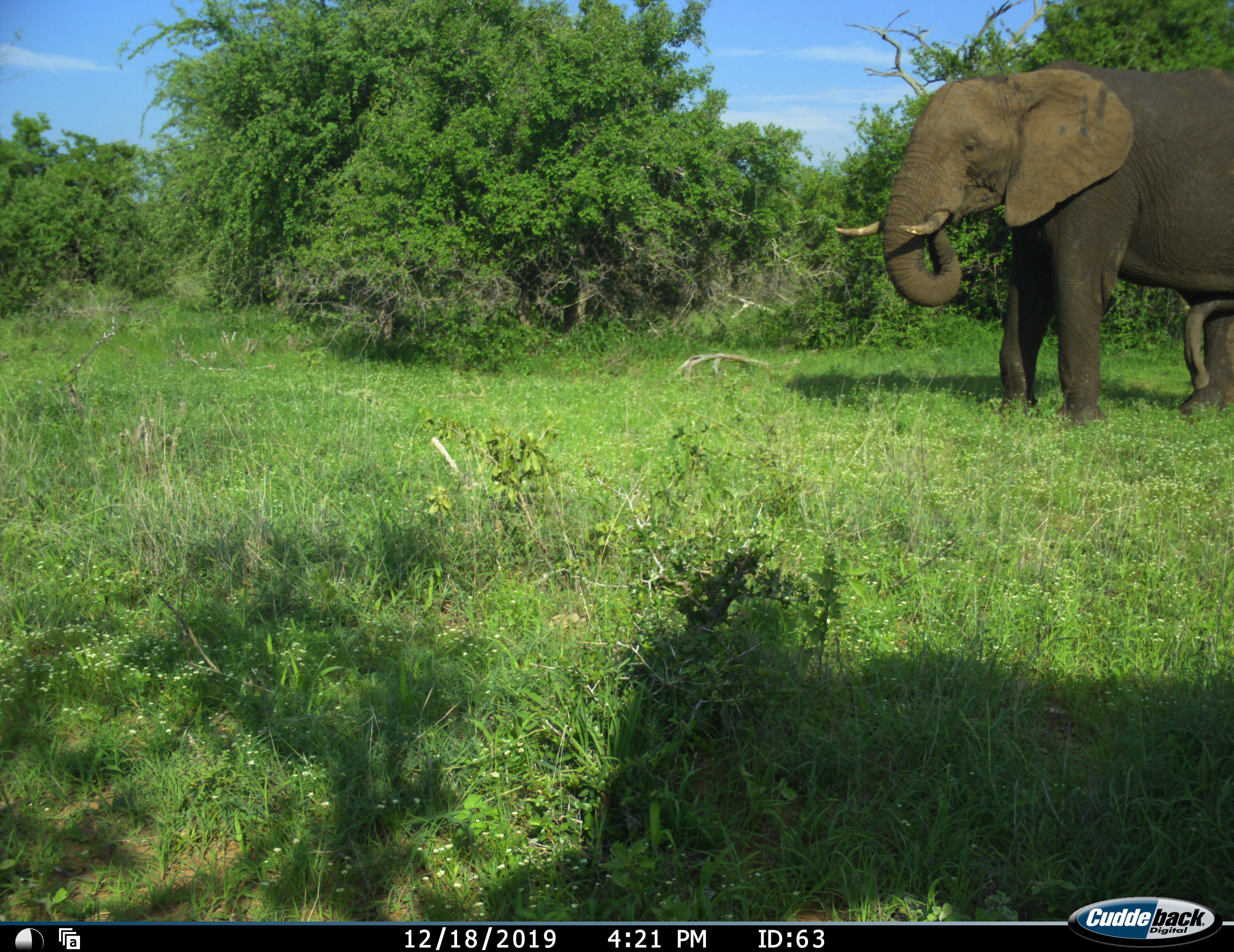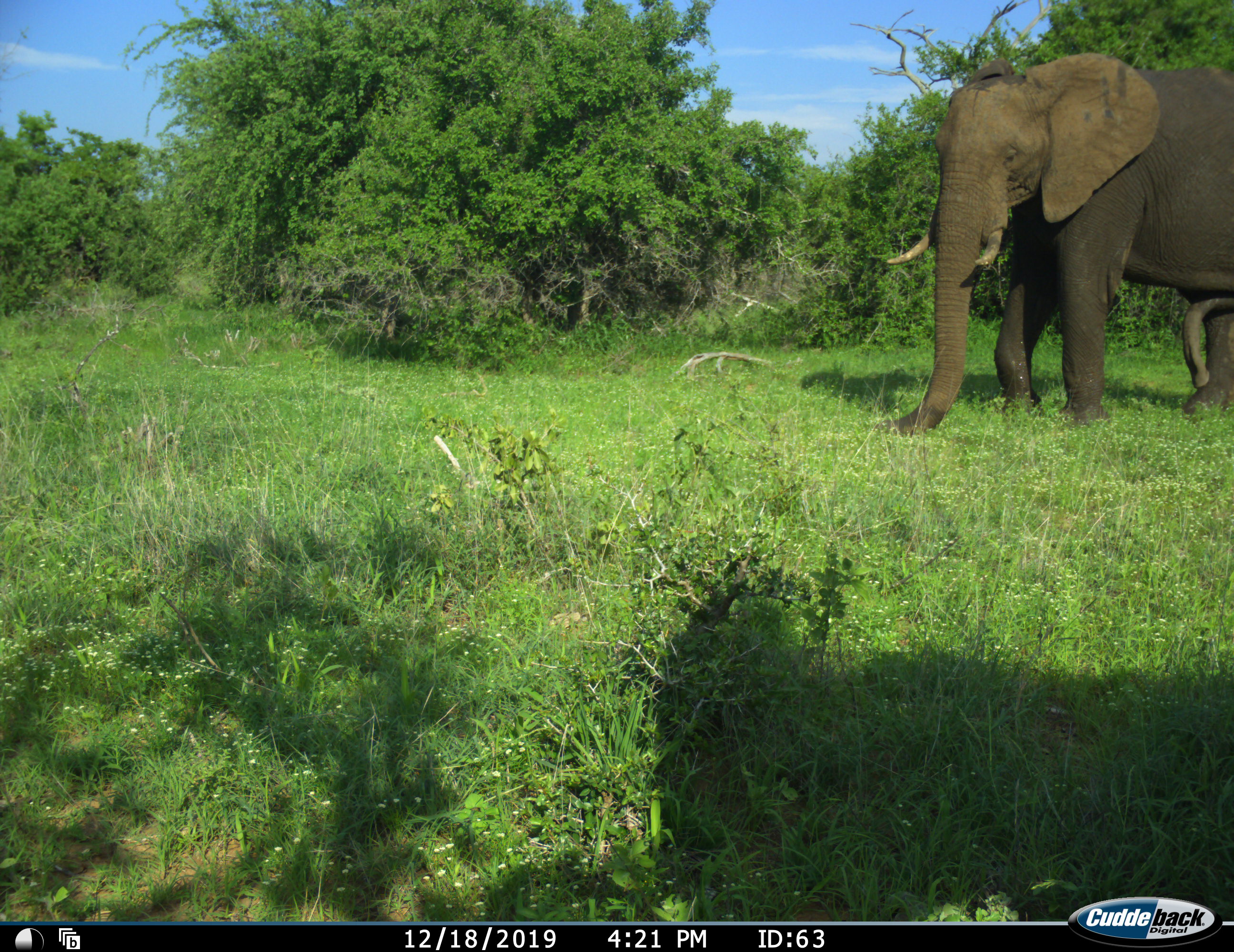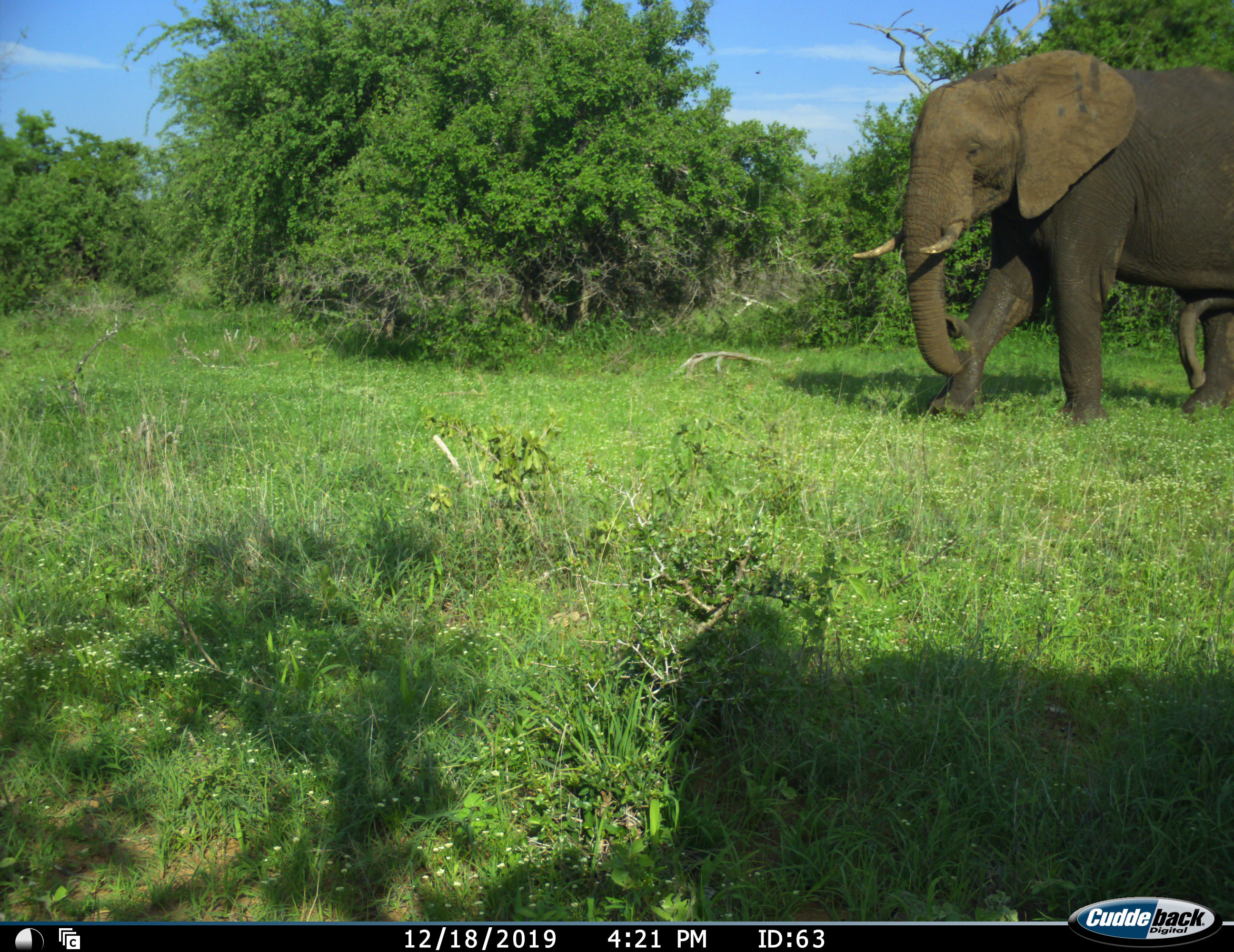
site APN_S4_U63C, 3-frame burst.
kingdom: Animalia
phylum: Chordata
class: Mammalia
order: Proboscidea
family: Elephantidae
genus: Loxodonta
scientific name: Loxodonta africana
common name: african bush elephant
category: elephant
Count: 1.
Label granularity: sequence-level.